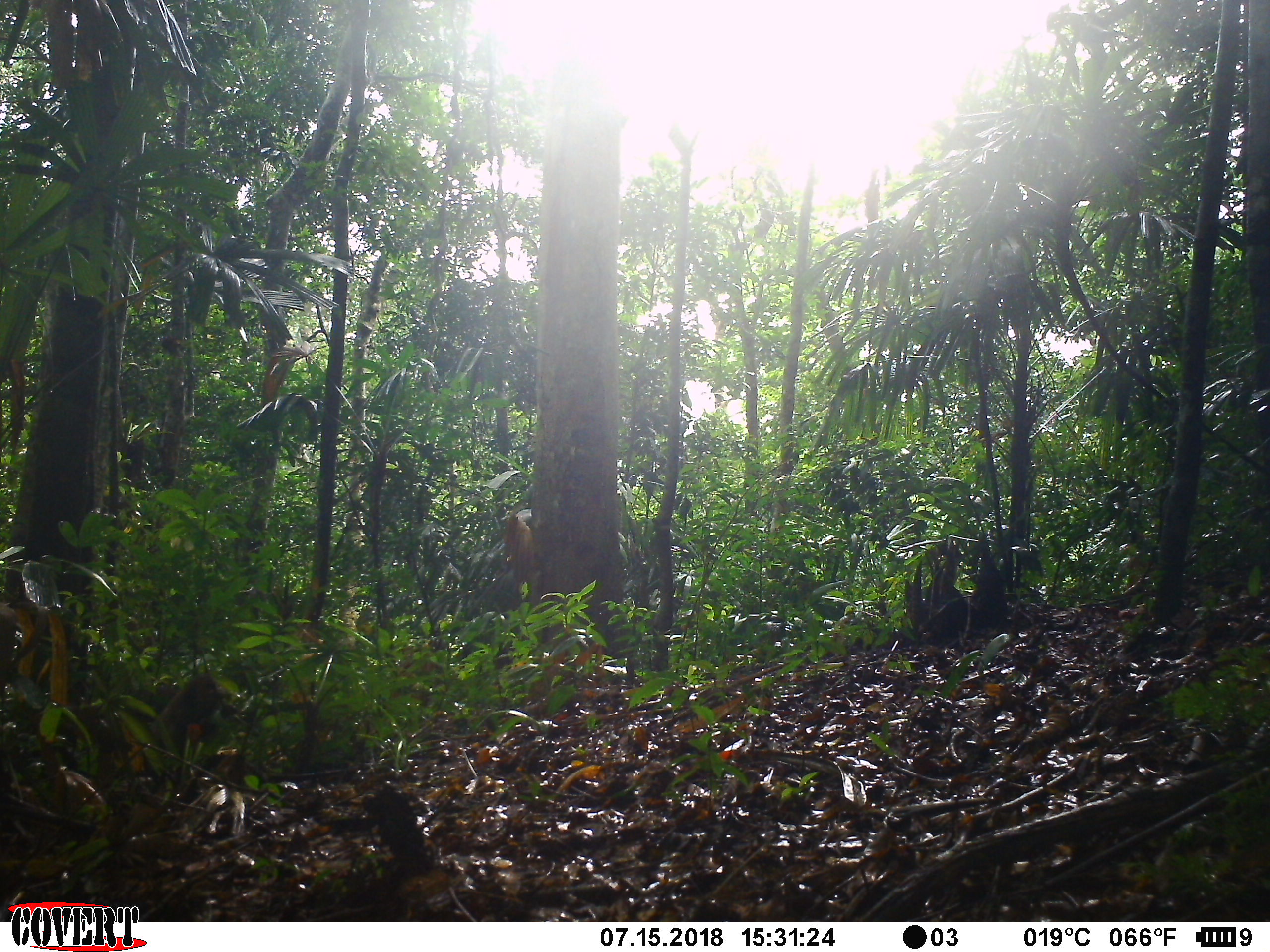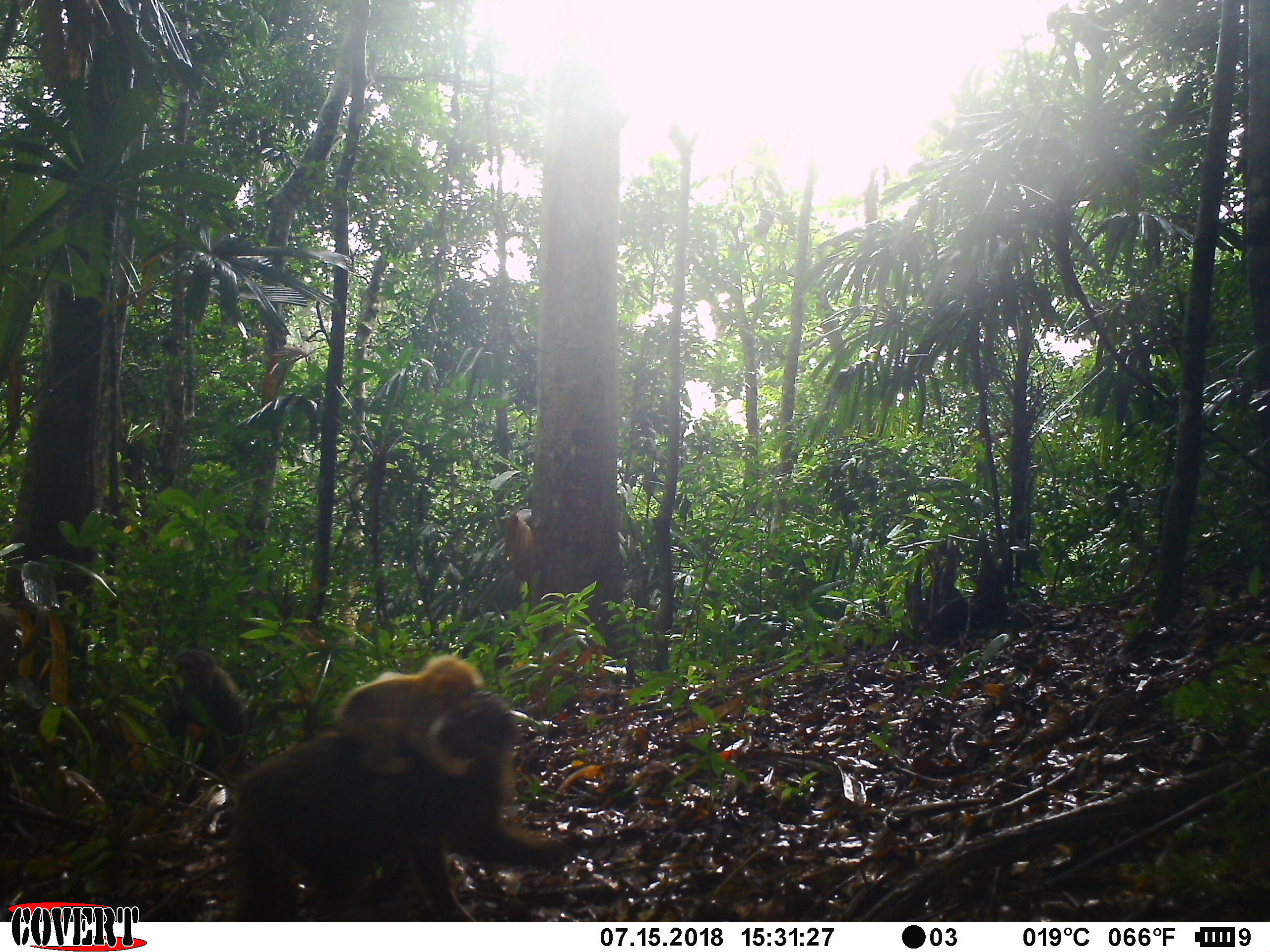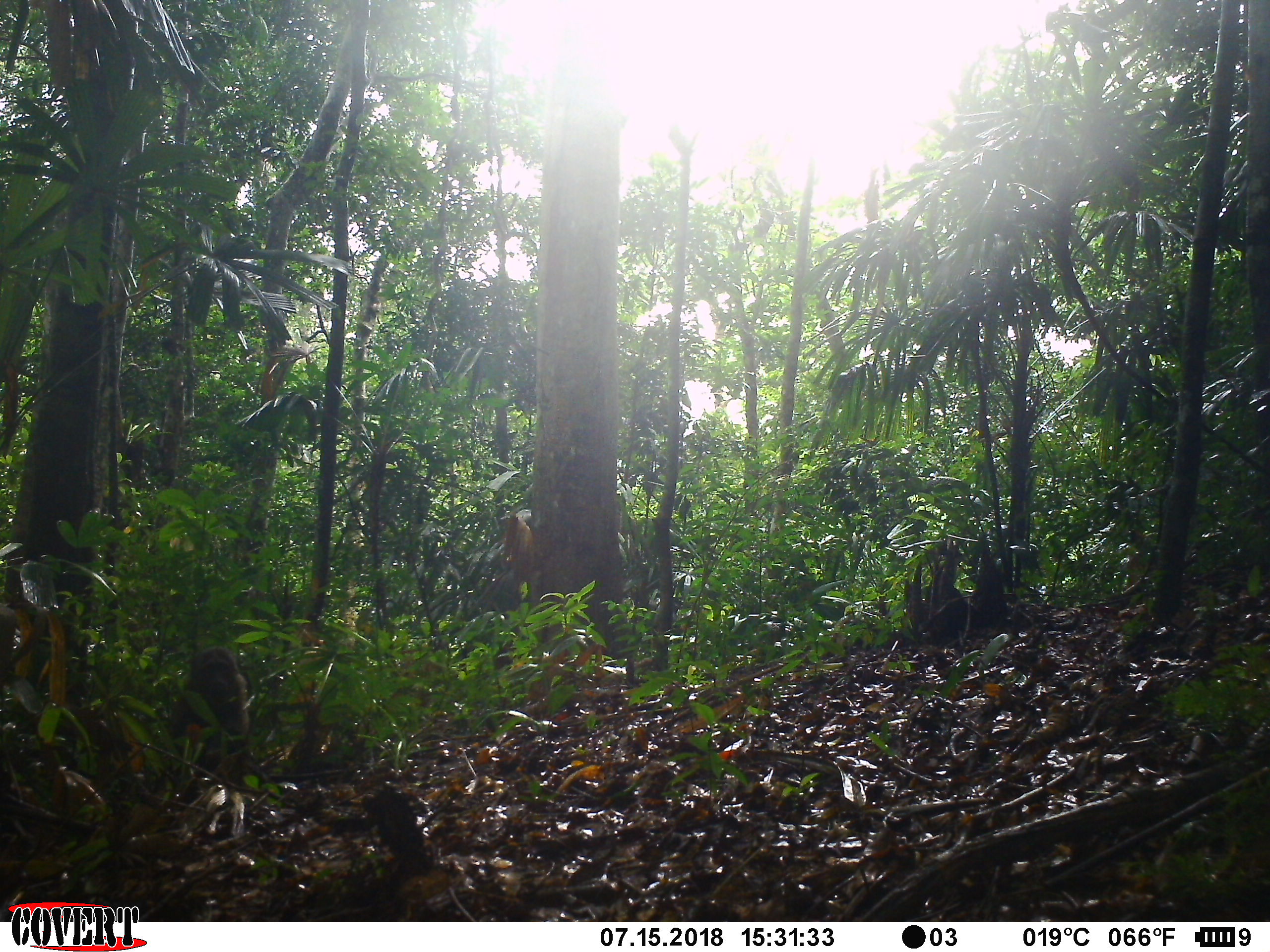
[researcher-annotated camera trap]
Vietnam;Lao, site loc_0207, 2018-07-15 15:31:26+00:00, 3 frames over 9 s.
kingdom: Animalia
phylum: Chordata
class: Mammalia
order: Primates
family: Cercopithecidae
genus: Macaca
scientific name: Macaca arctoides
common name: stump-tailed macaque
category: stump tailed macaque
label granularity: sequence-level